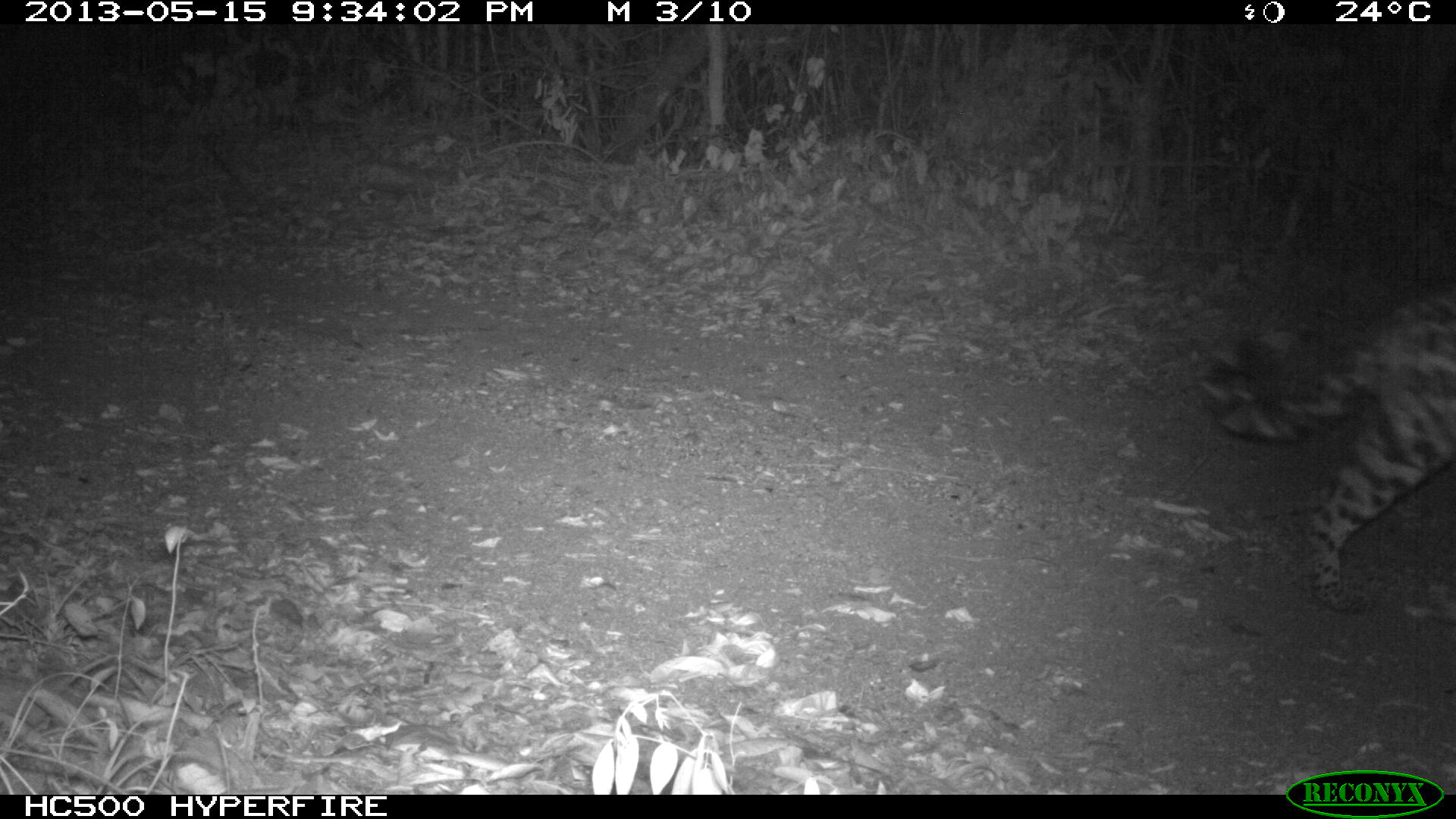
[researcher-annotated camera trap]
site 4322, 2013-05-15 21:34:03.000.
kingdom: Animalia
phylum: Chordata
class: Mammalia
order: Carnivora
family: Felidae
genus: Panthera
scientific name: Panthera onca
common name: jaguar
Panthera onca (jaguar), count 1, sex male.